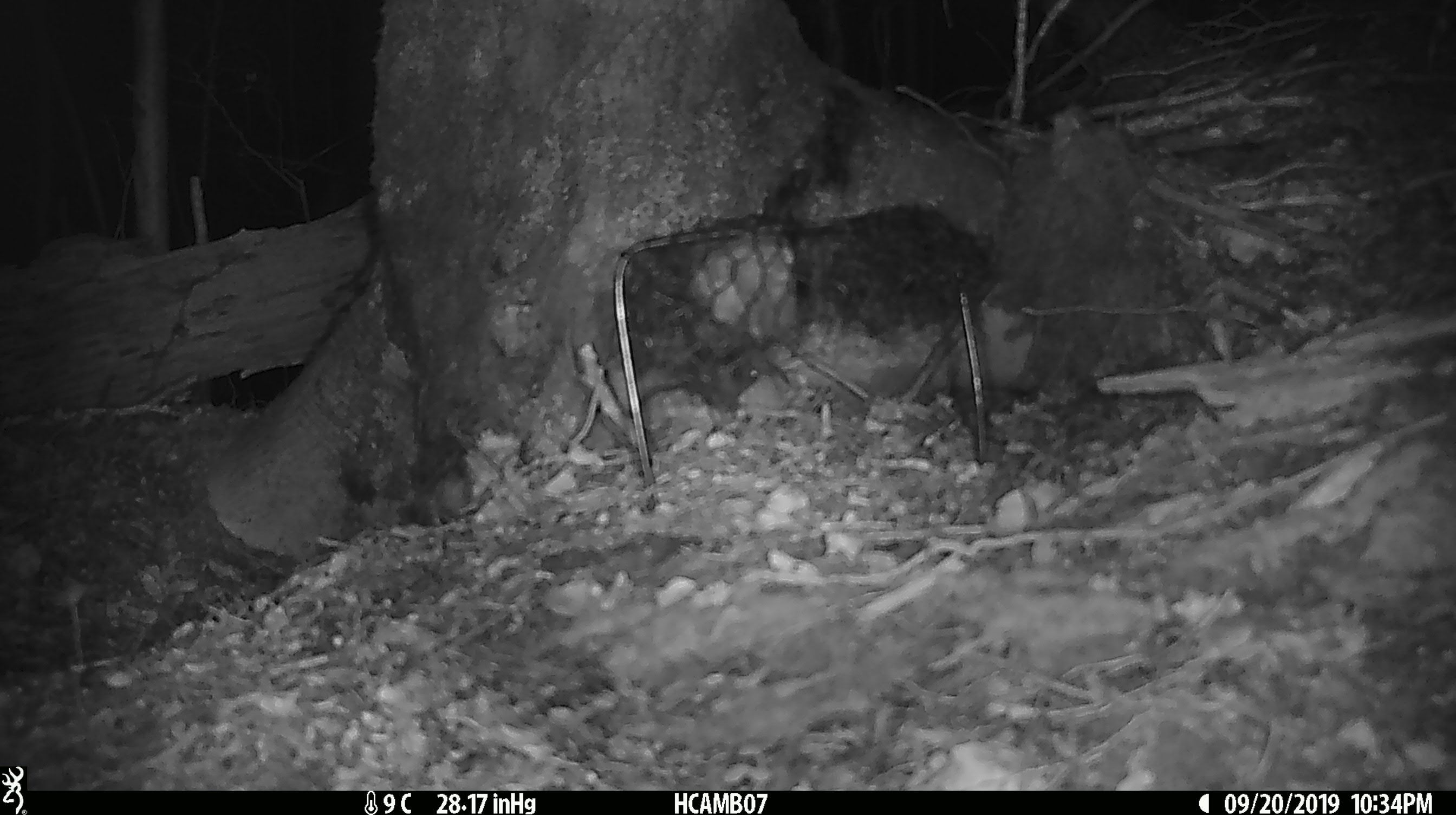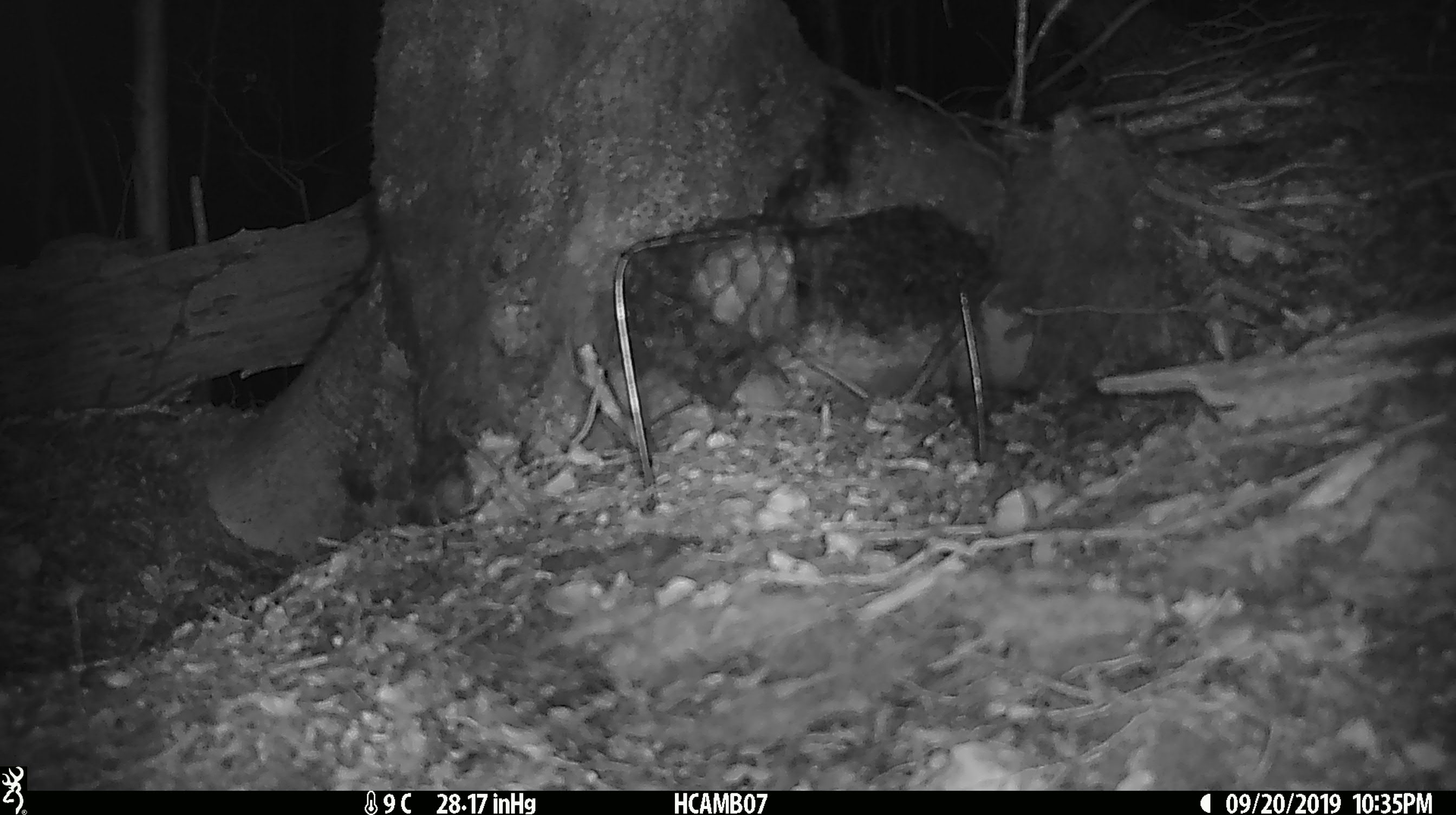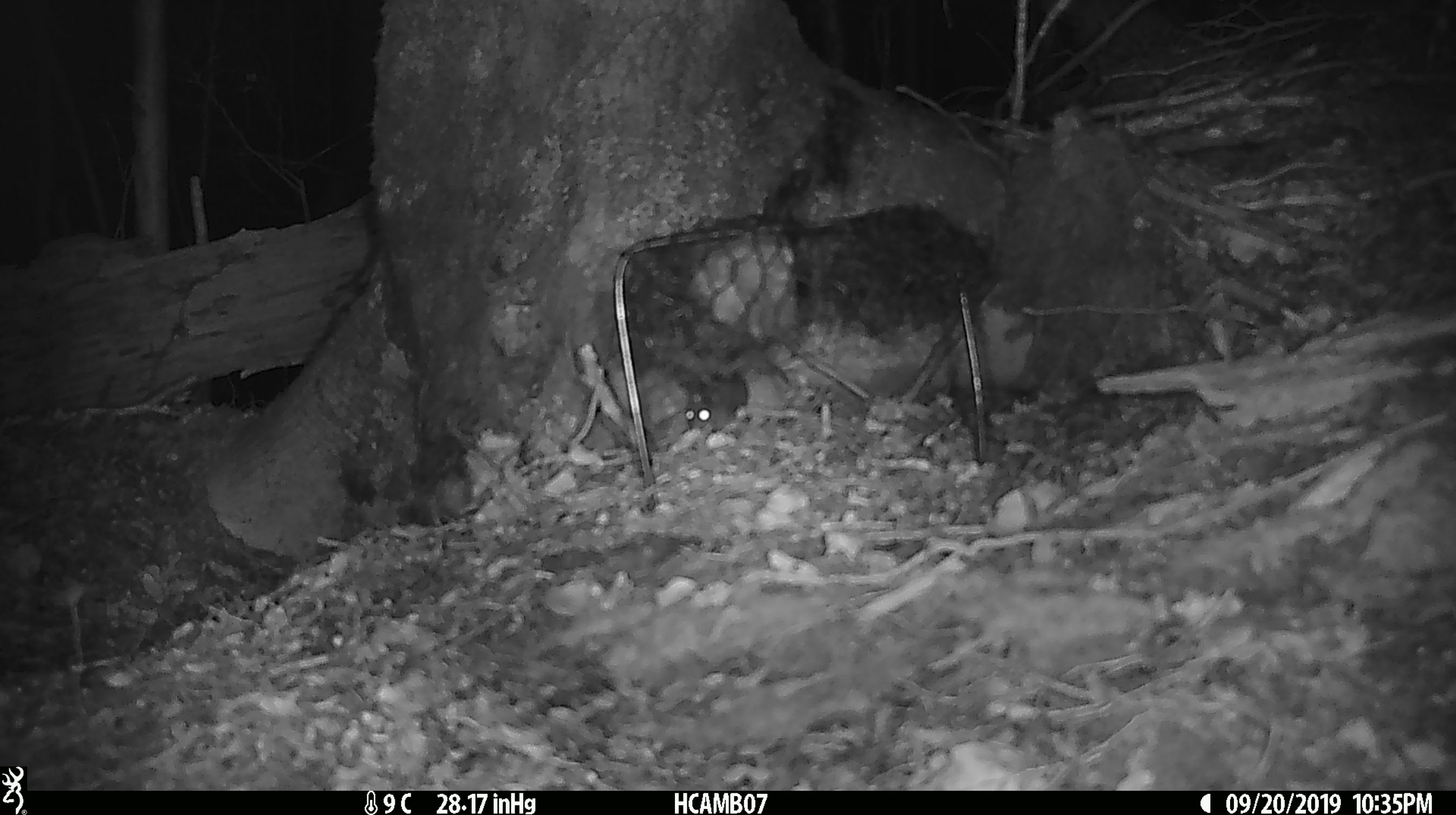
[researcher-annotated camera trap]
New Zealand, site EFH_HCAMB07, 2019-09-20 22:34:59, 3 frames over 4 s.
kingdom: Animalia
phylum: Chordata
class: Mammalia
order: Rodentia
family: Muridae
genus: Mus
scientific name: Mus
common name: mouse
Mouse (Mus).